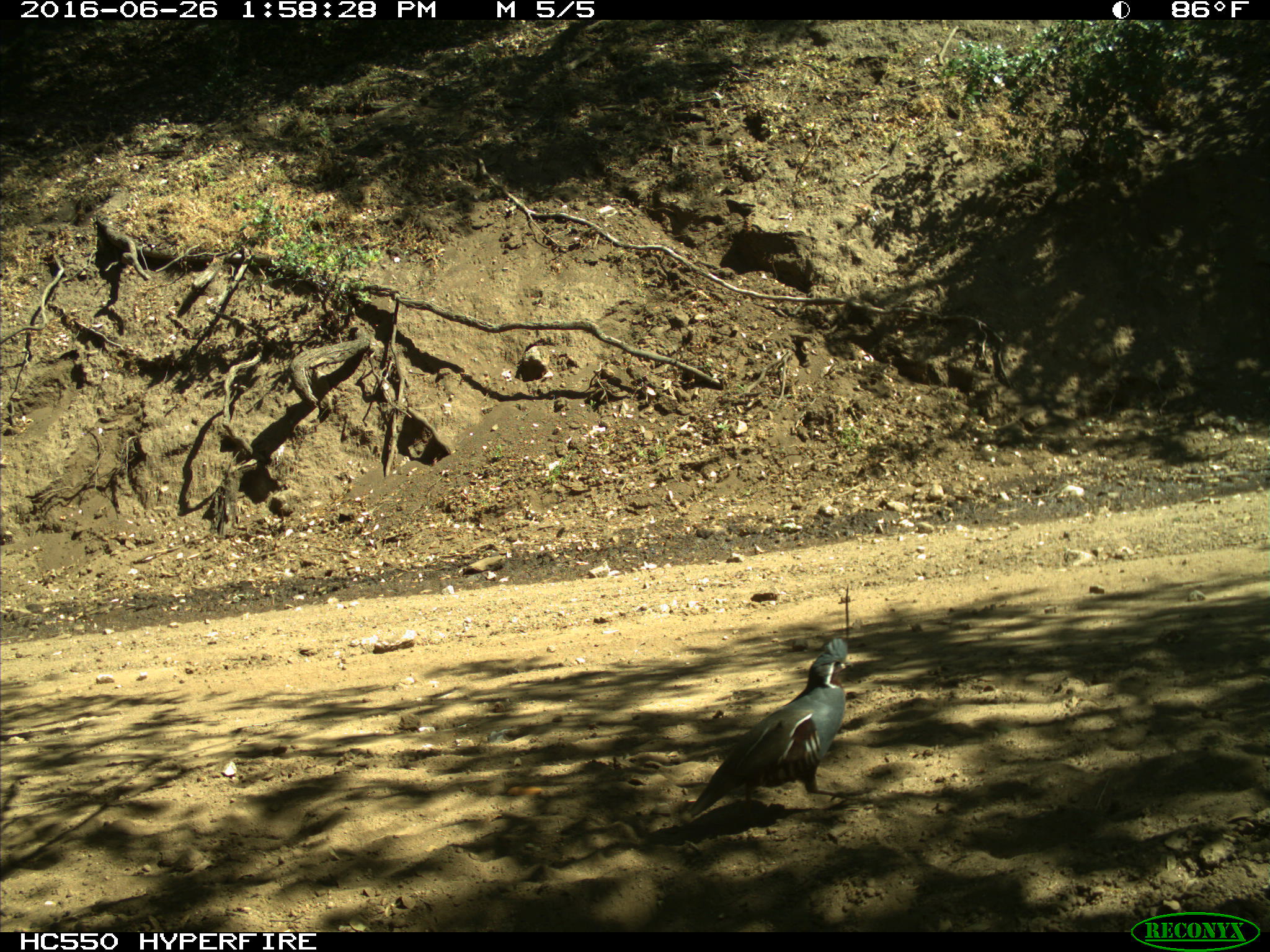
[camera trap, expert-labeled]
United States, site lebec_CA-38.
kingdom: Animalia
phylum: Chordata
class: Aves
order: Galliformes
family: Odontophoridae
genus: Callipepla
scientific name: Callipepla californica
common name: california quail